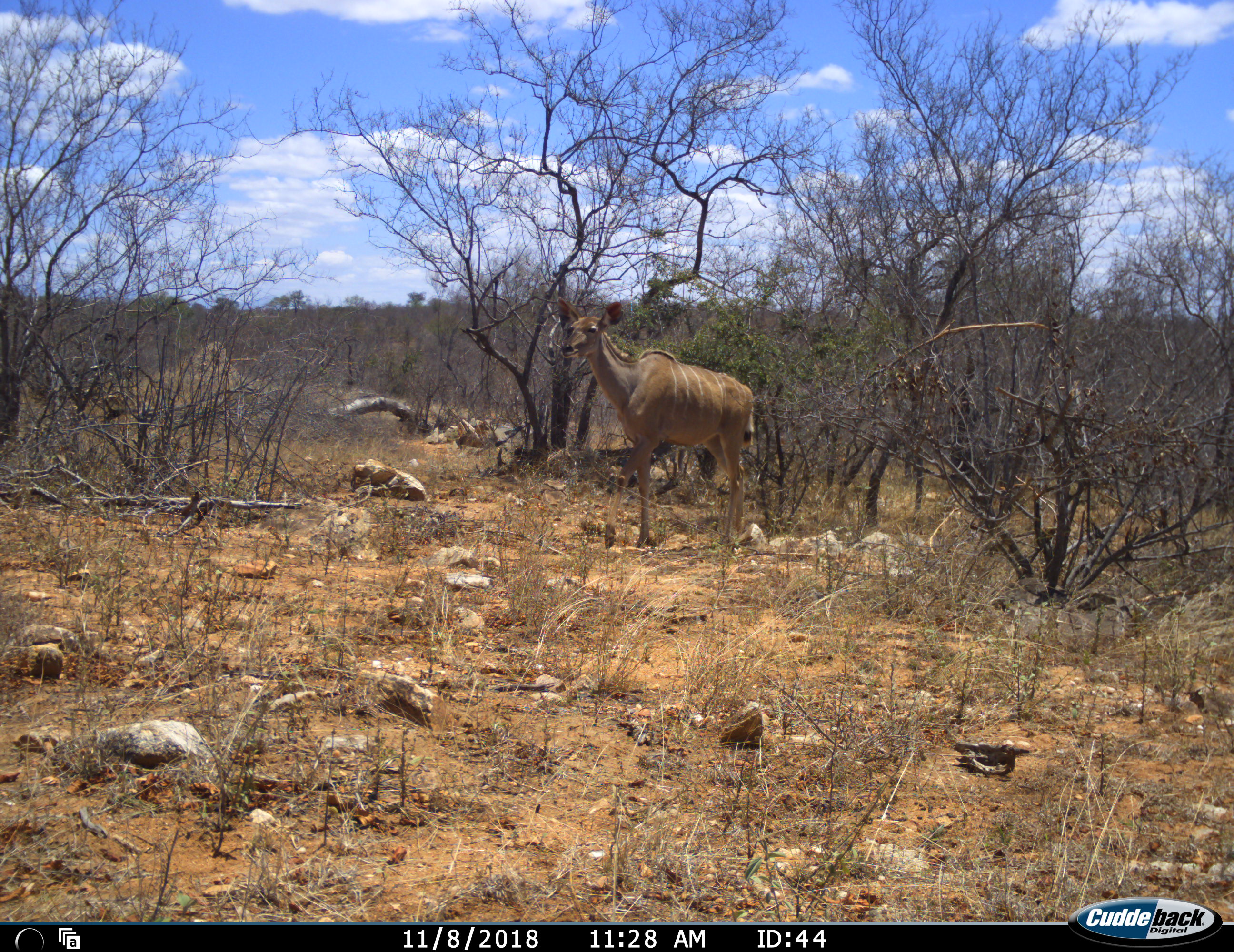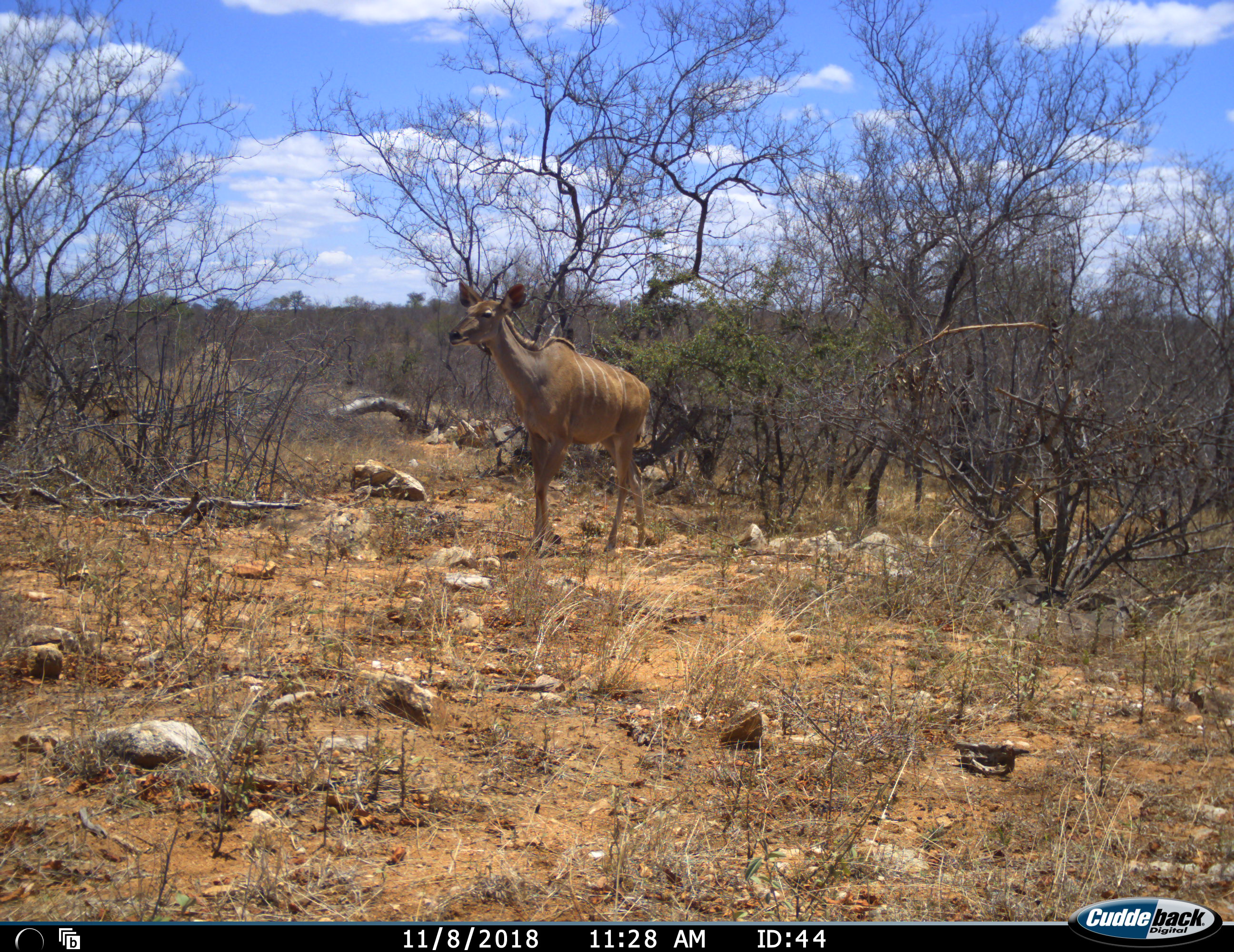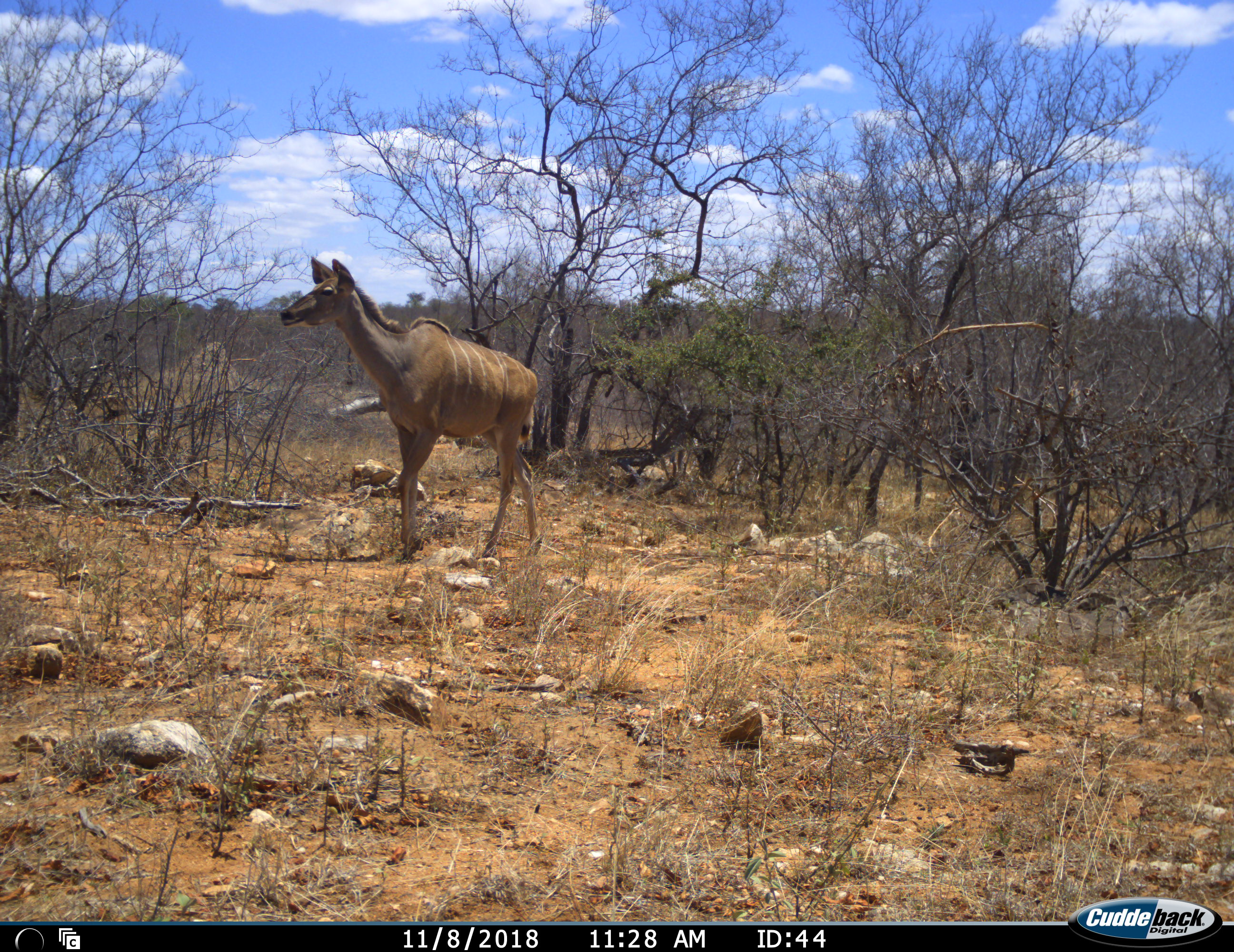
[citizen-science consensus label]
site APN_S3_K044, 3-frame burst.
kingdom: Animalia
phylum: Chordata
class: Mammalia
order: Artiodactyla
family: Bovidae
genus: Tragelaphus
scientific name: Tragelaphus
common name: kudu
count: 1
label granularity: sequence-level